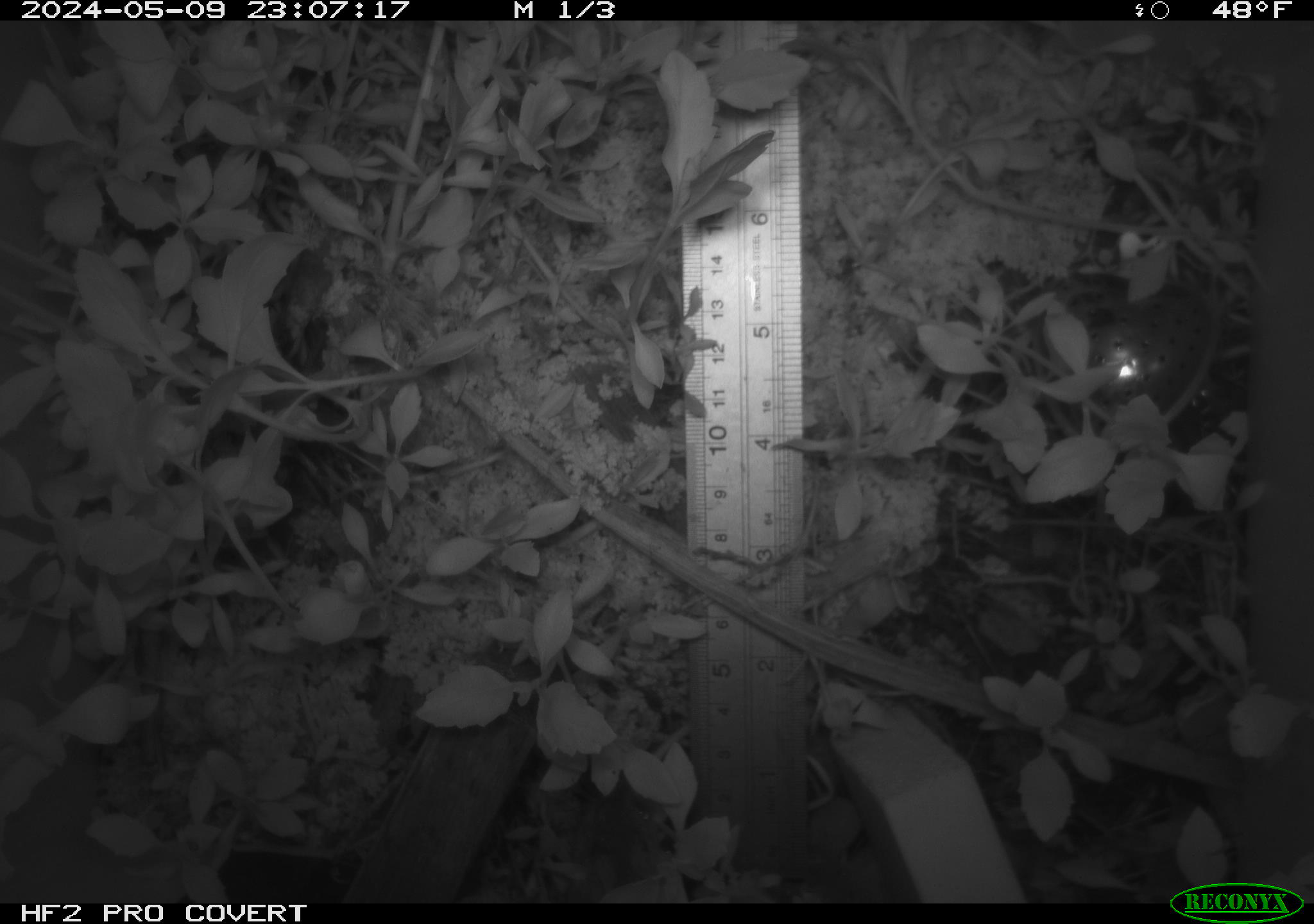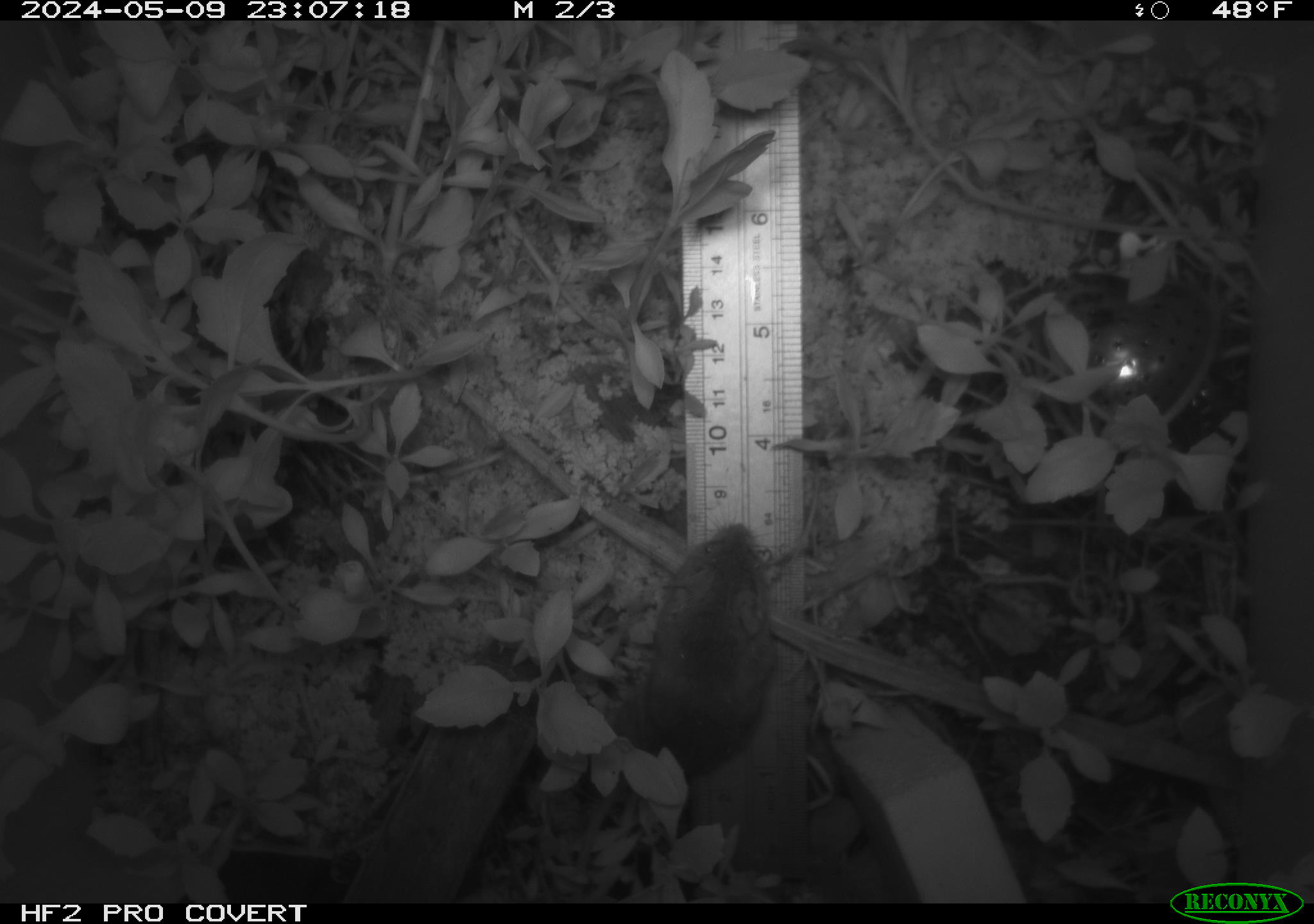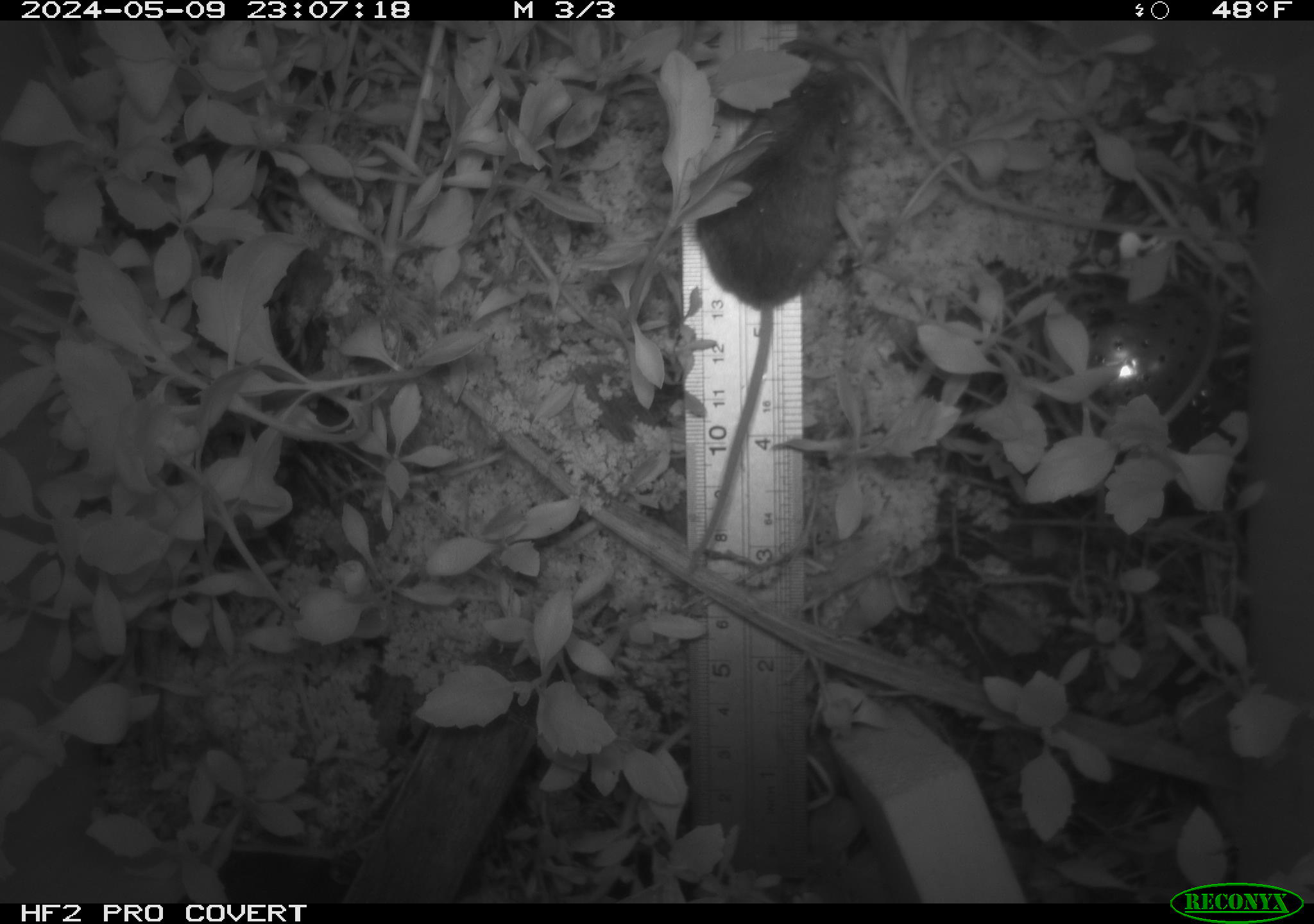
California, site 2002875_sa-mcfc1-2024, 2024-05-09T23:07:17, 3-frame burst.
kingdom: Animalia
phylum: Chordata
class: Mammalia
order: Rodentia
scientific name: Rodentia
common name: mouse species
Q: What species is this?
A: Mouse species (Rodentia).